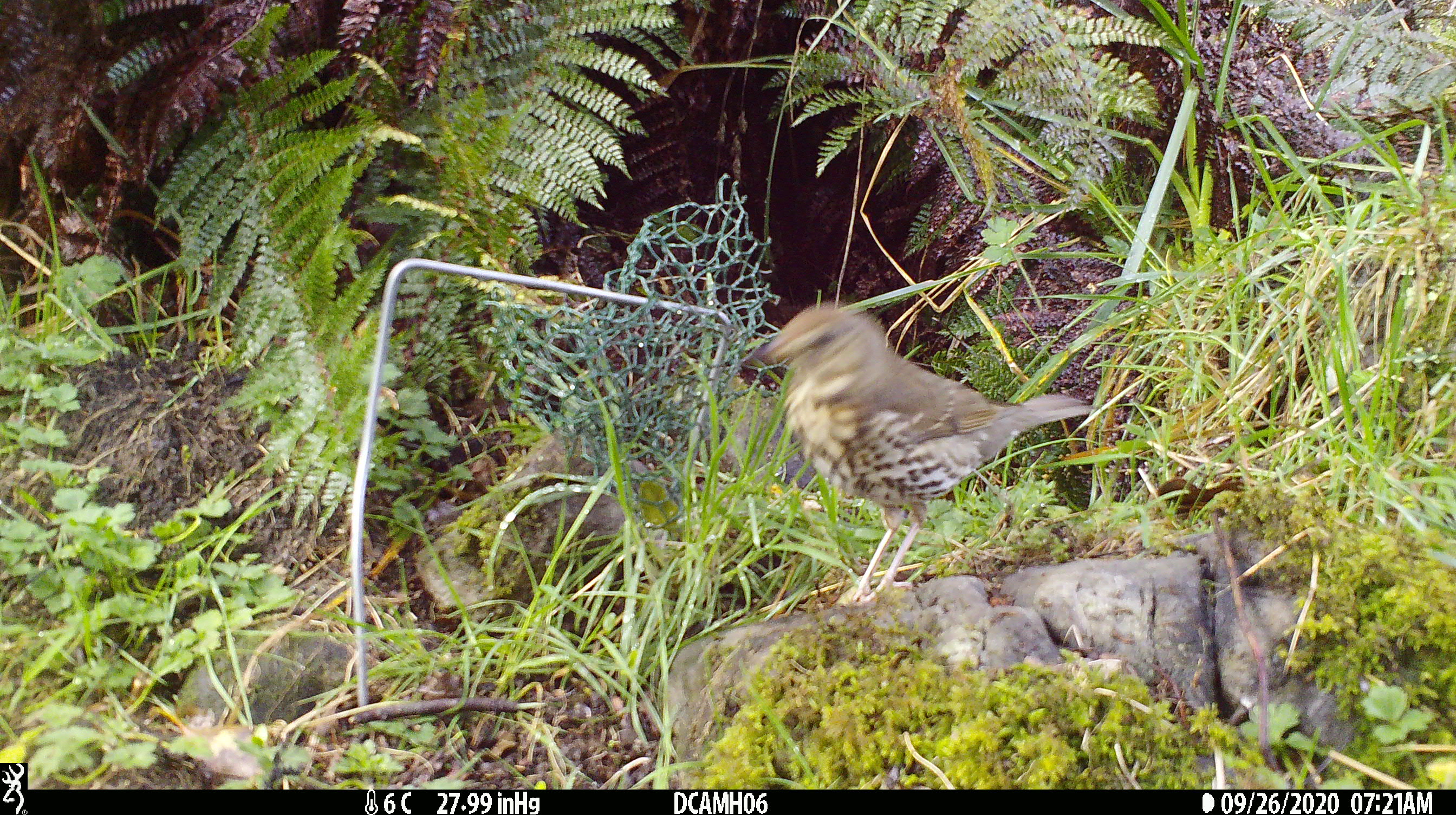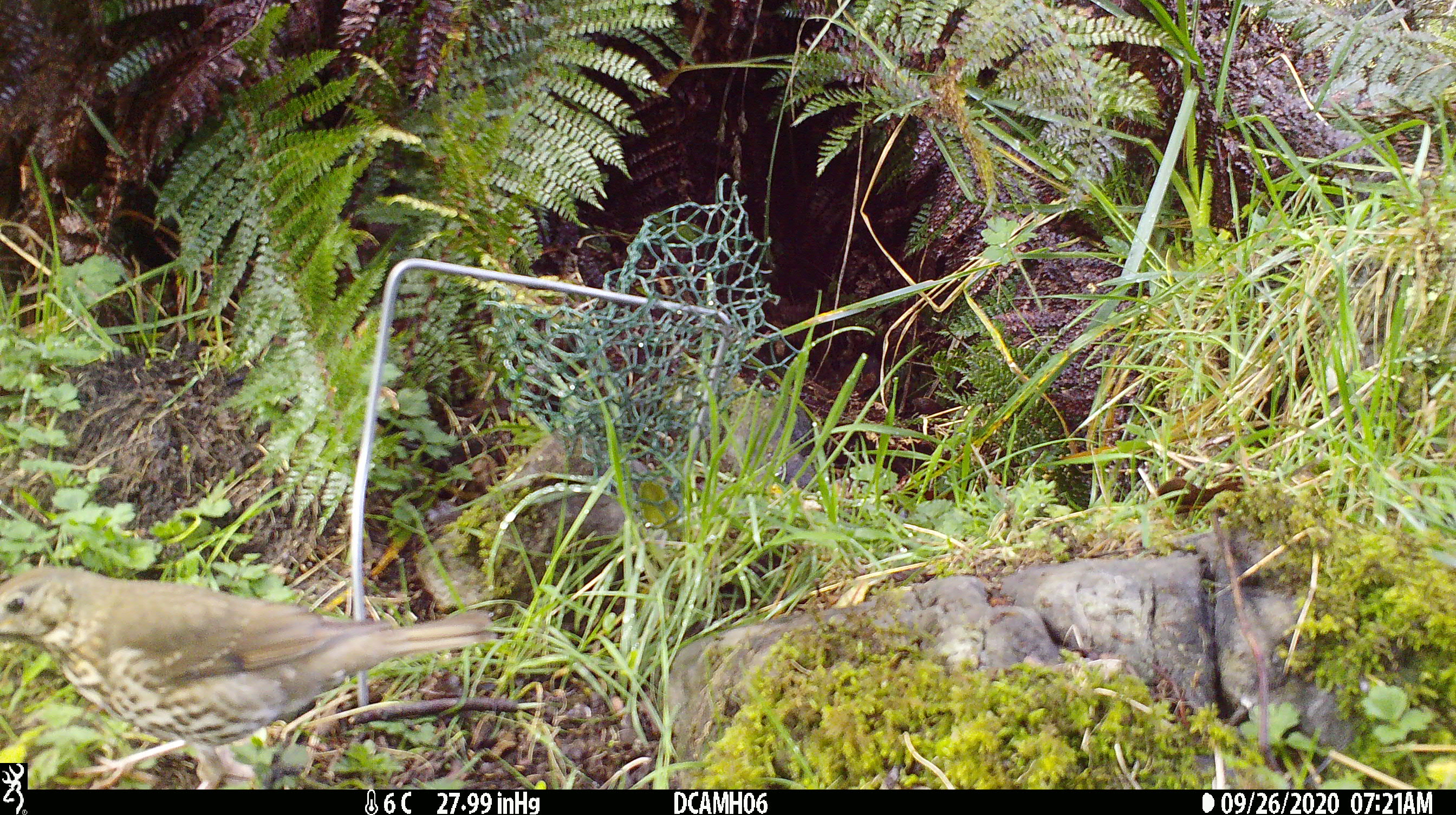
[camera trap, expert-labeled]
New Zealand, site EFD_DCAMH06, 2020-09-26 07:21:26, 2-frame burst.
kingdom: Animalia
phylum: Chordata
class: Aves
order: Passeriformes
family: Turdidae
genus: Turdus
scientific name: Turdus philomelos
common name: song thrush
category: thrush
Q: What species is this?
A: Thrush (song thrush) (Turdus philomelos).